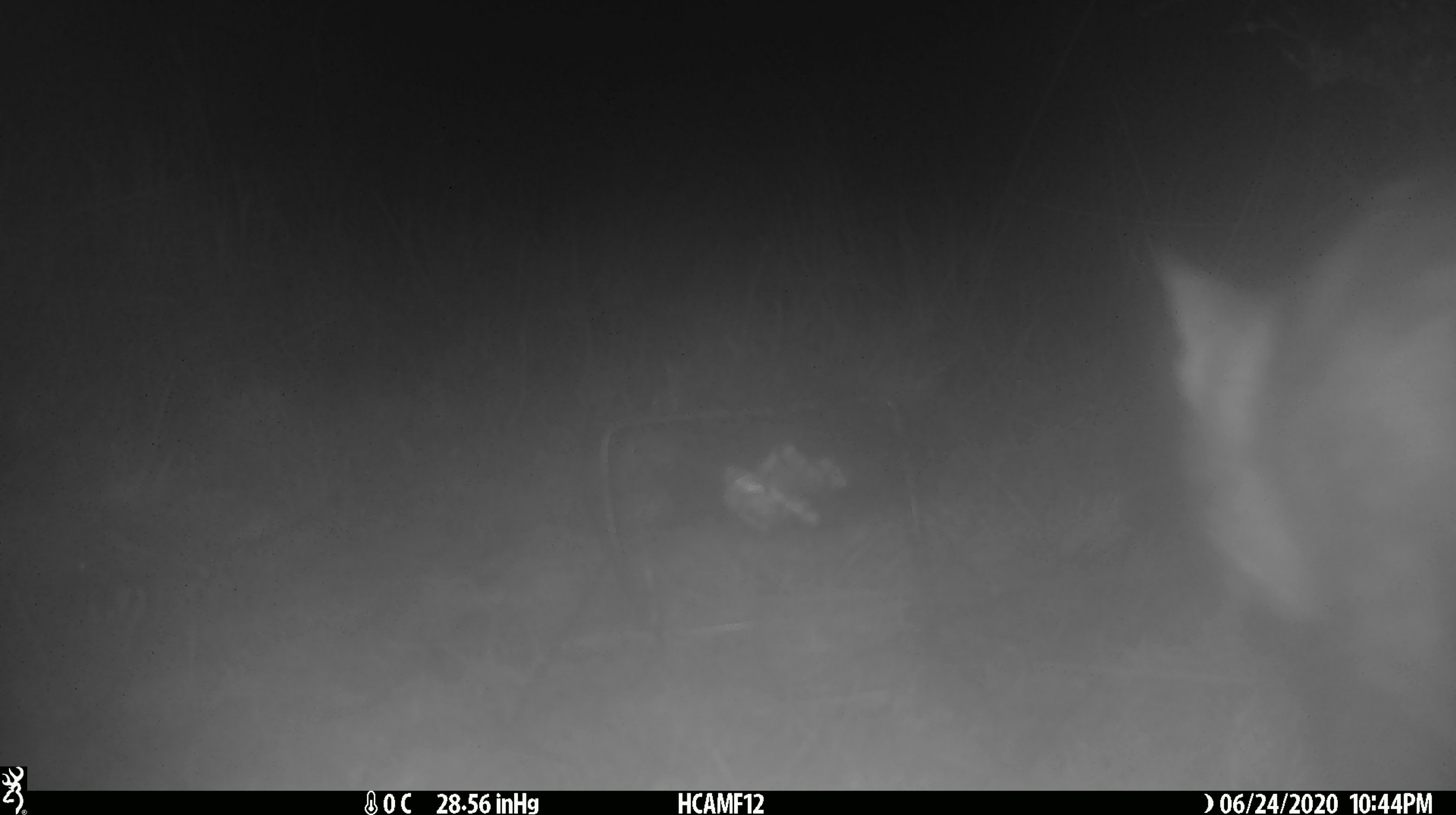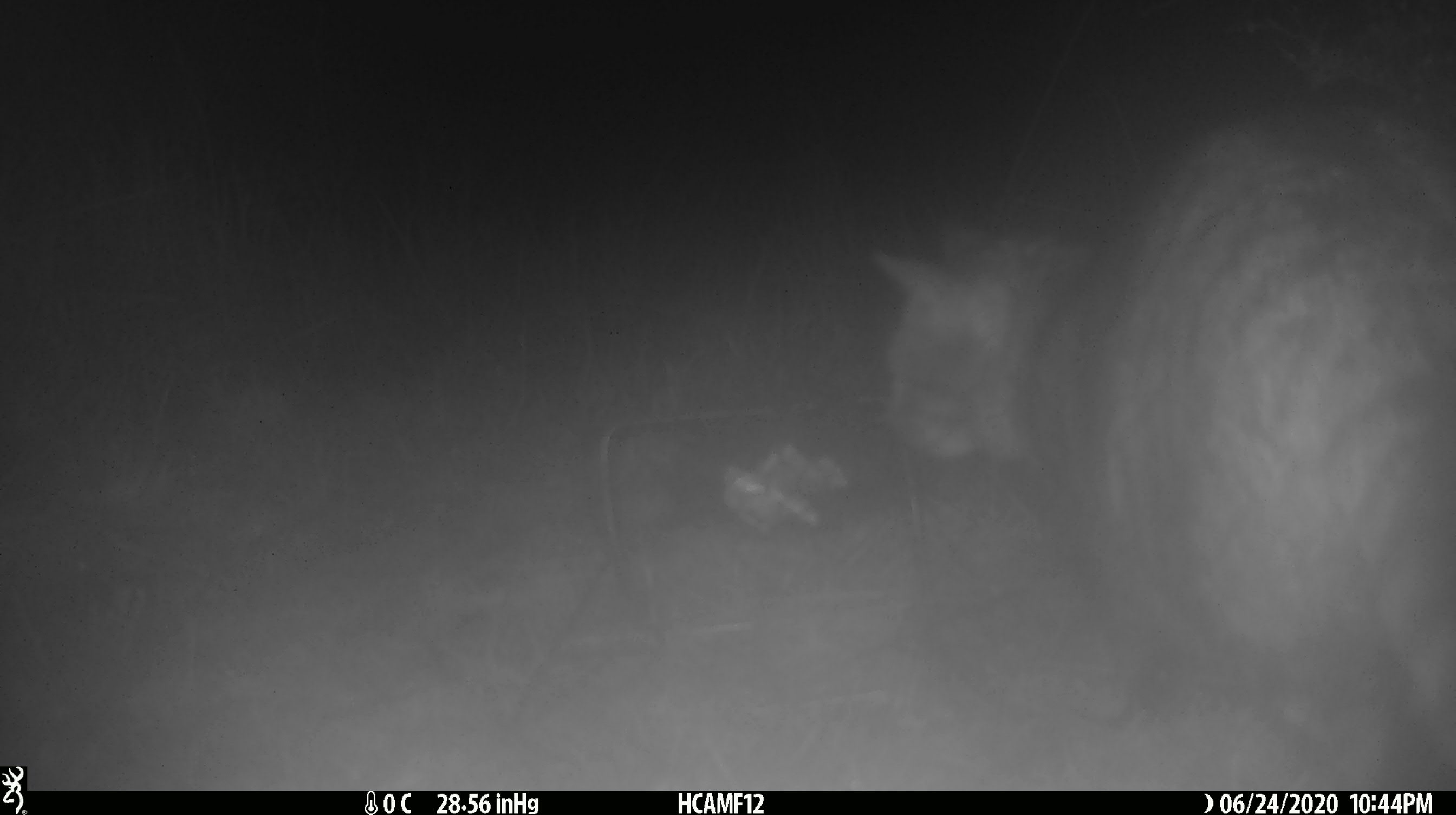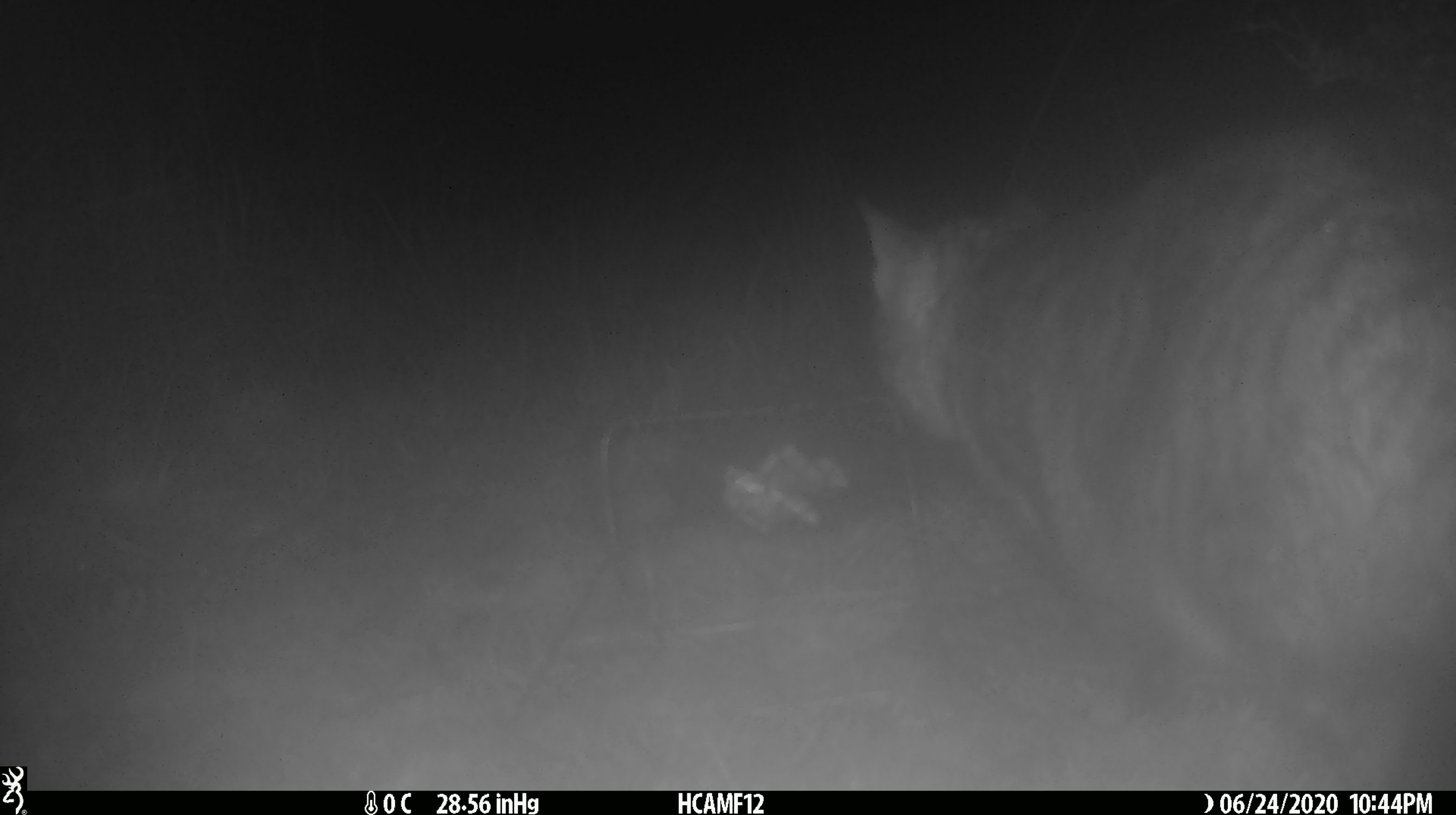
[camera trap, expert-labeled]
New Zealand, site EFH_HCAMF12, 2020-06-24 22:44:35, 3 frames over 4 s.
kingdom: Animalia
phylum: Chordata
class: Mammalia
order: Carnivora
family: Felidae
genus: Felis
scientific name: Felis catus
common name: domestic cat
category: cat